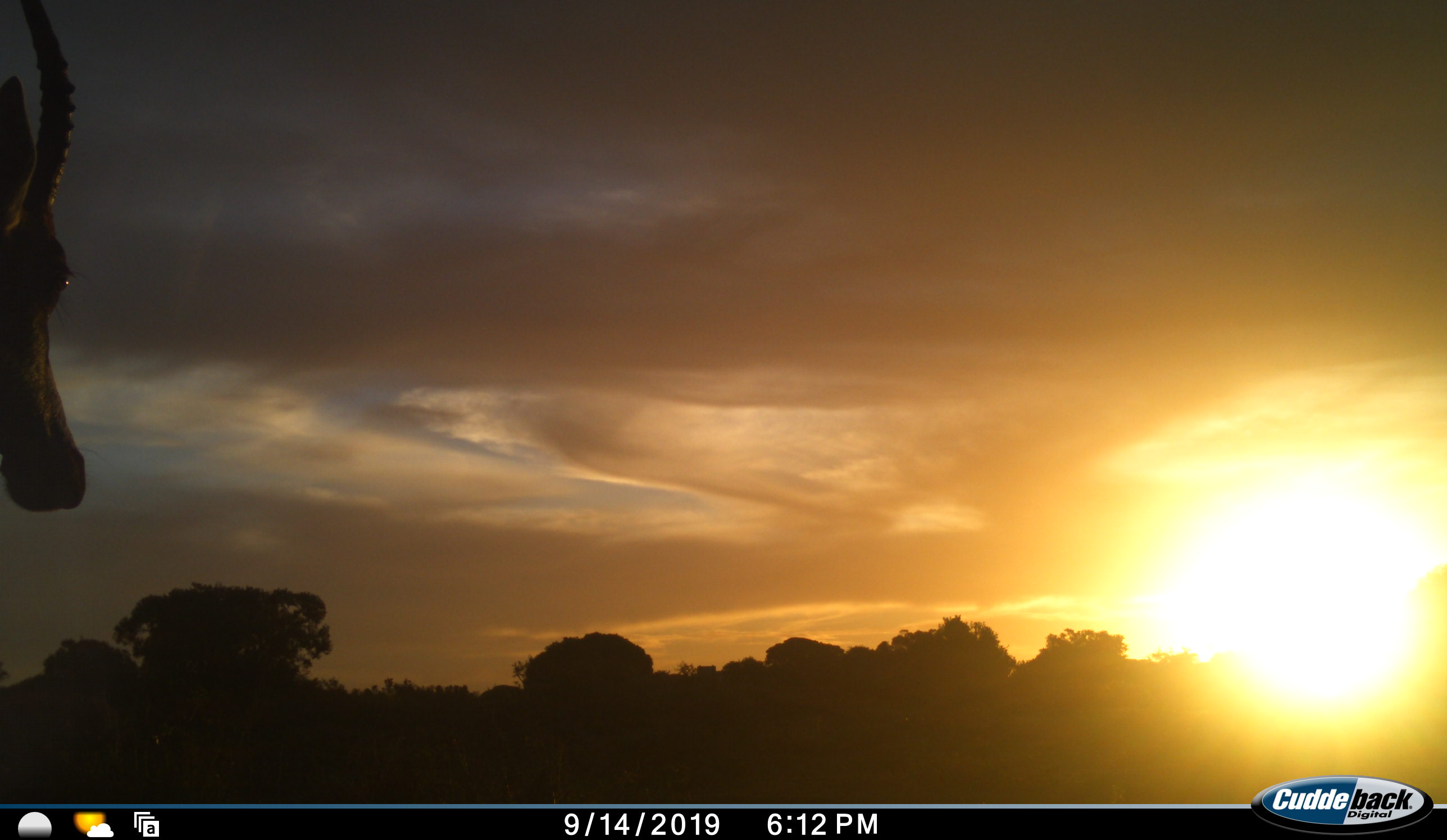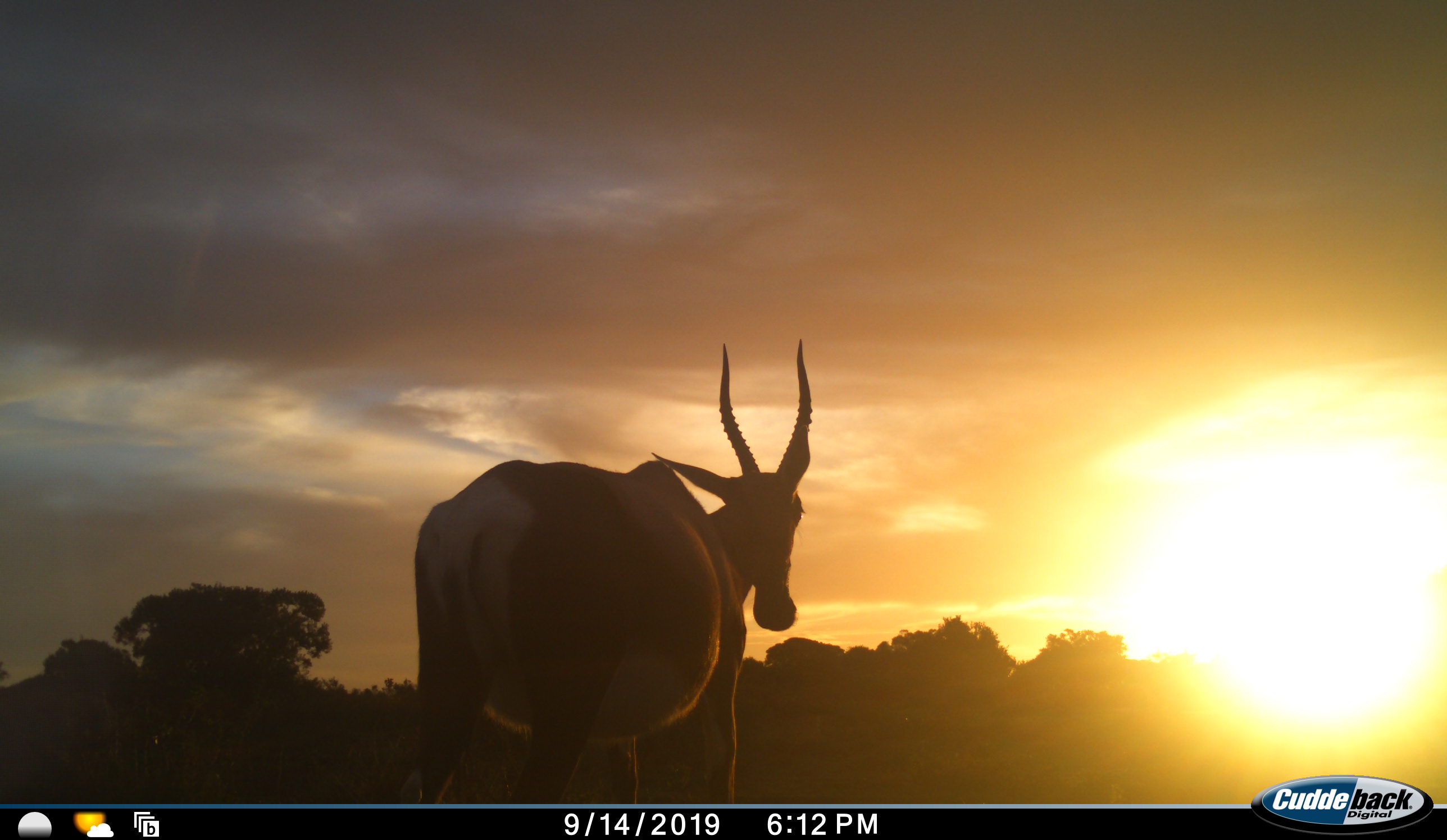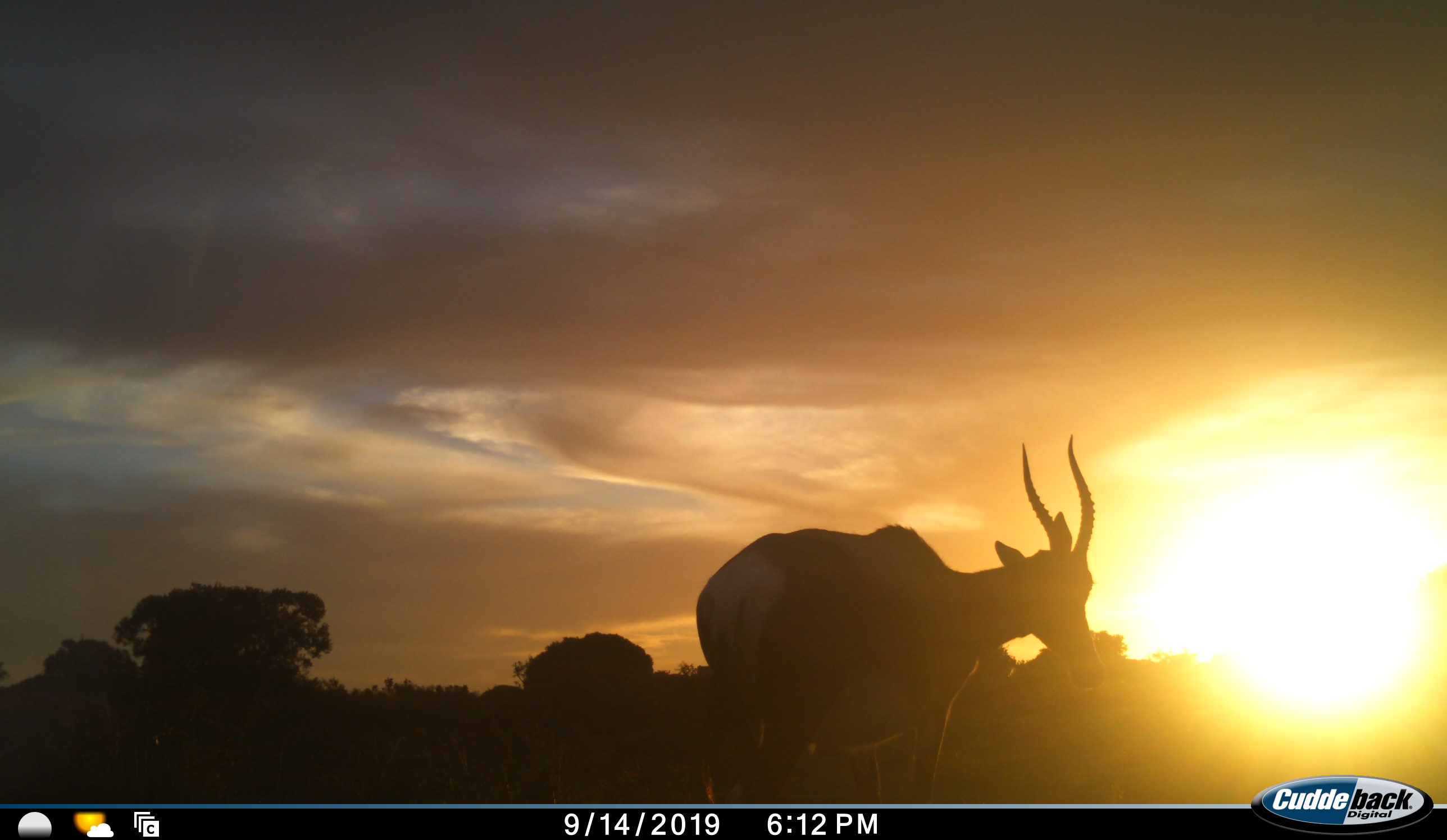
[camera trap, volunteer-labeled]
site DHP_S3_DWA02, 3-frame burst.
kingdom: Animalia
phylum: Chordata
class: Mammalia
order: Artiodactyla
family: Bovidae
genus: Damaliscus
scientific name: Damaliscus pygargus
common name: bontebok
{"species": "bontebok (Damaliscus pygargus)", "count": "1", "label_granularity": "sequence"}